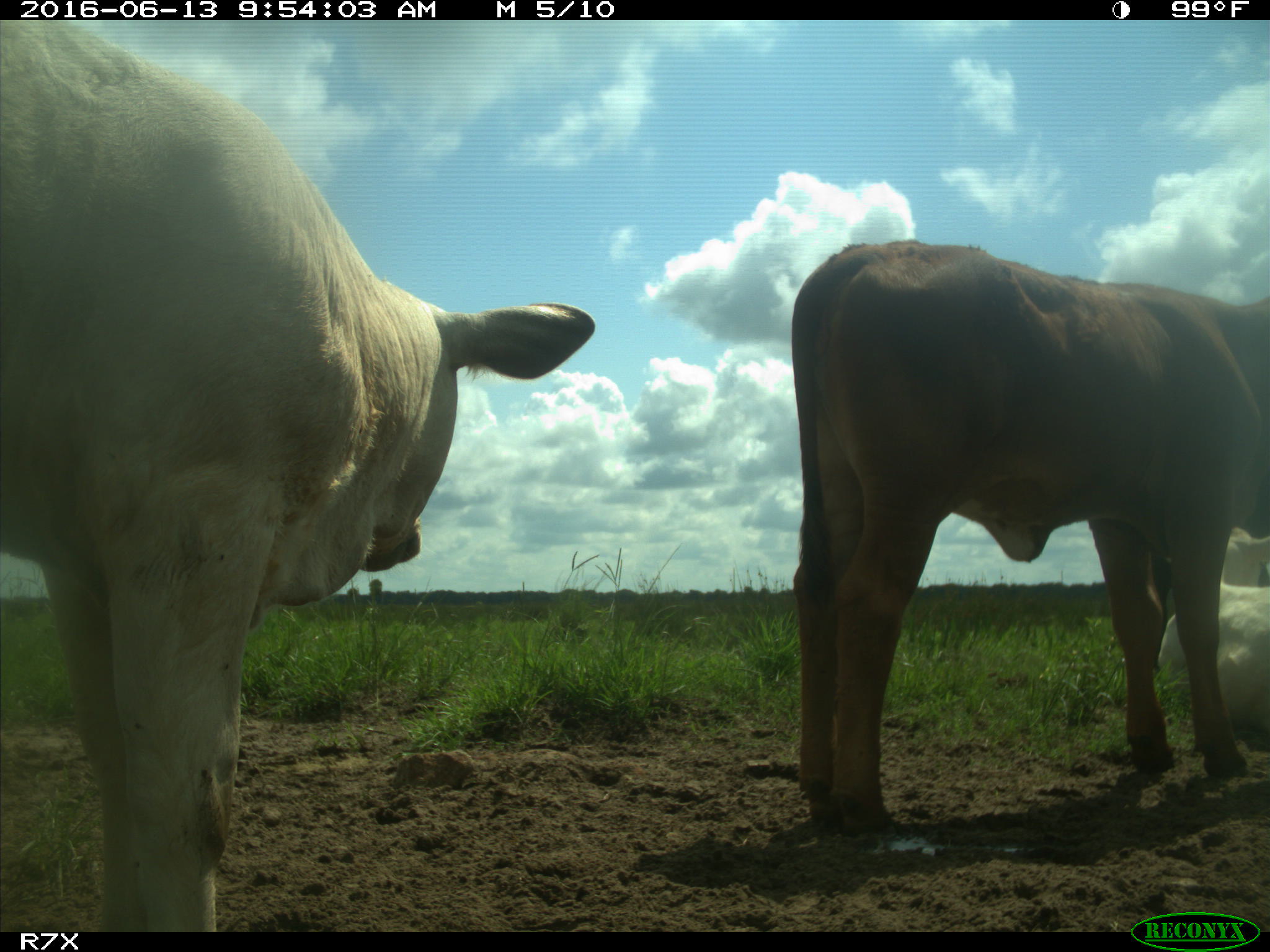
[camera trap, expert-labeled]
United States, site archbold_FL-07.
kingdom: Animalia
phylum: Chordata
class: Mammalia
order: Artiodactyla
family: Bovidae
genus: Bos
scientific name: Bos taurus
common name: domestic cow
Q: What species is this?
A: Bos taurus (domestic cow).